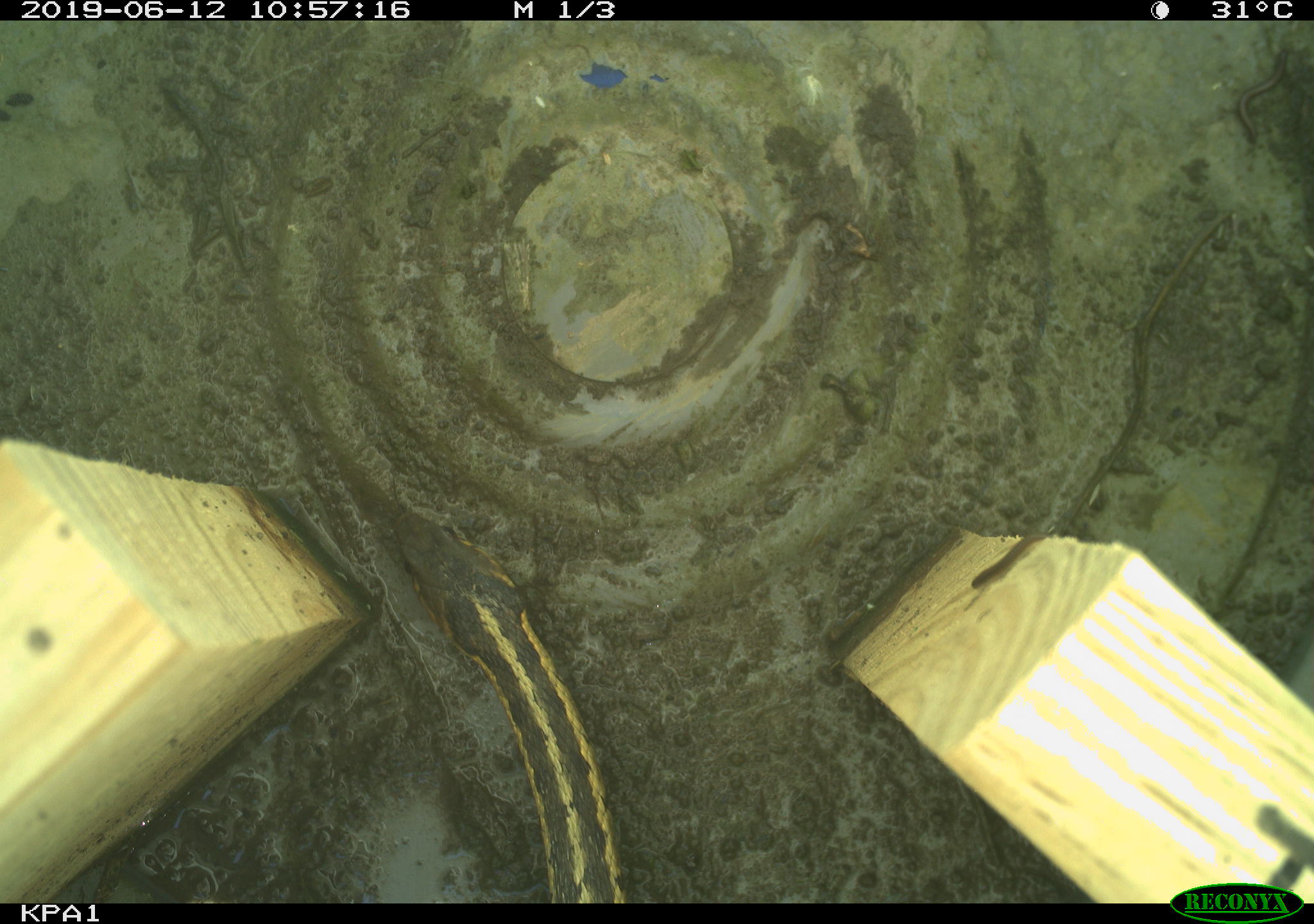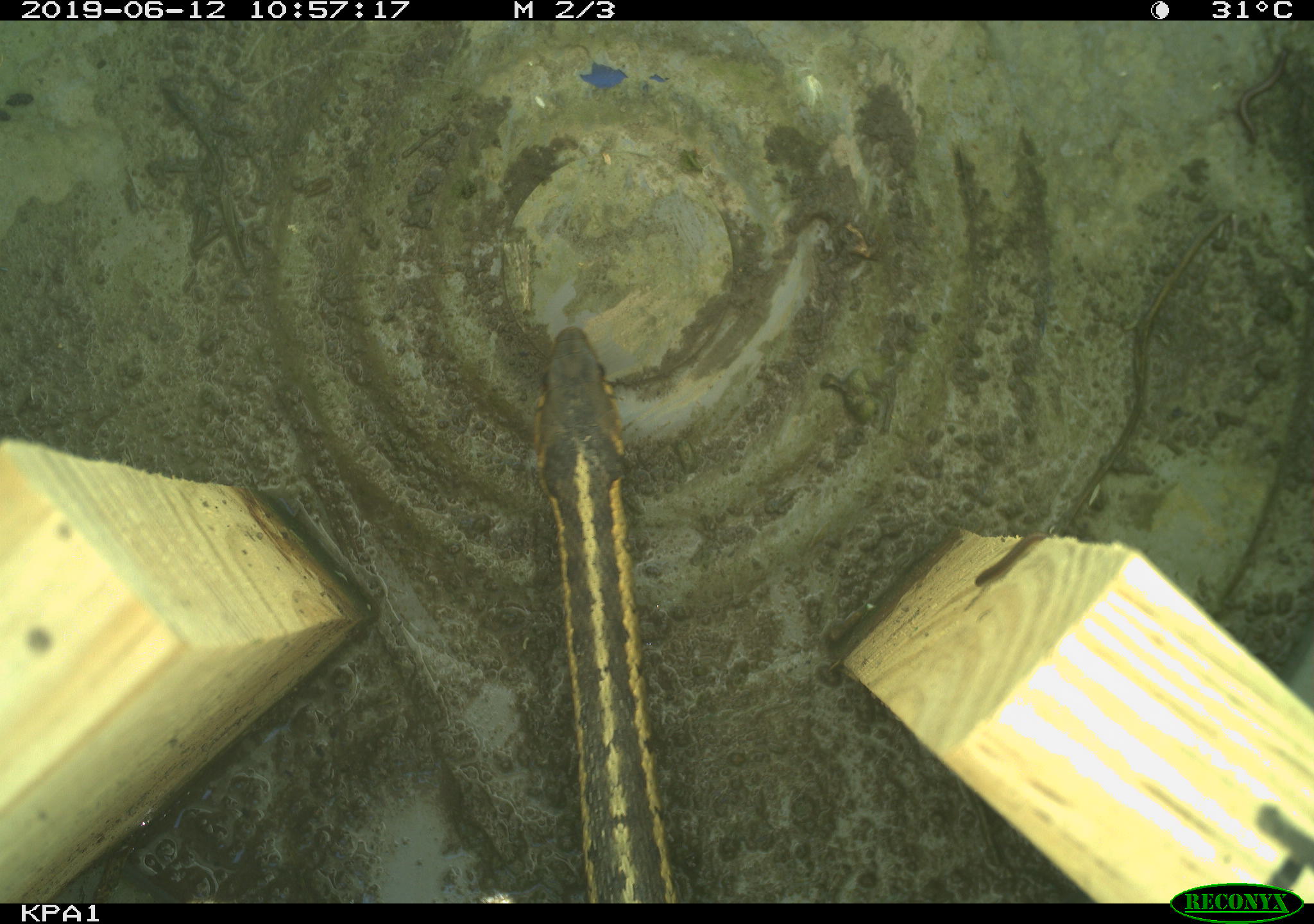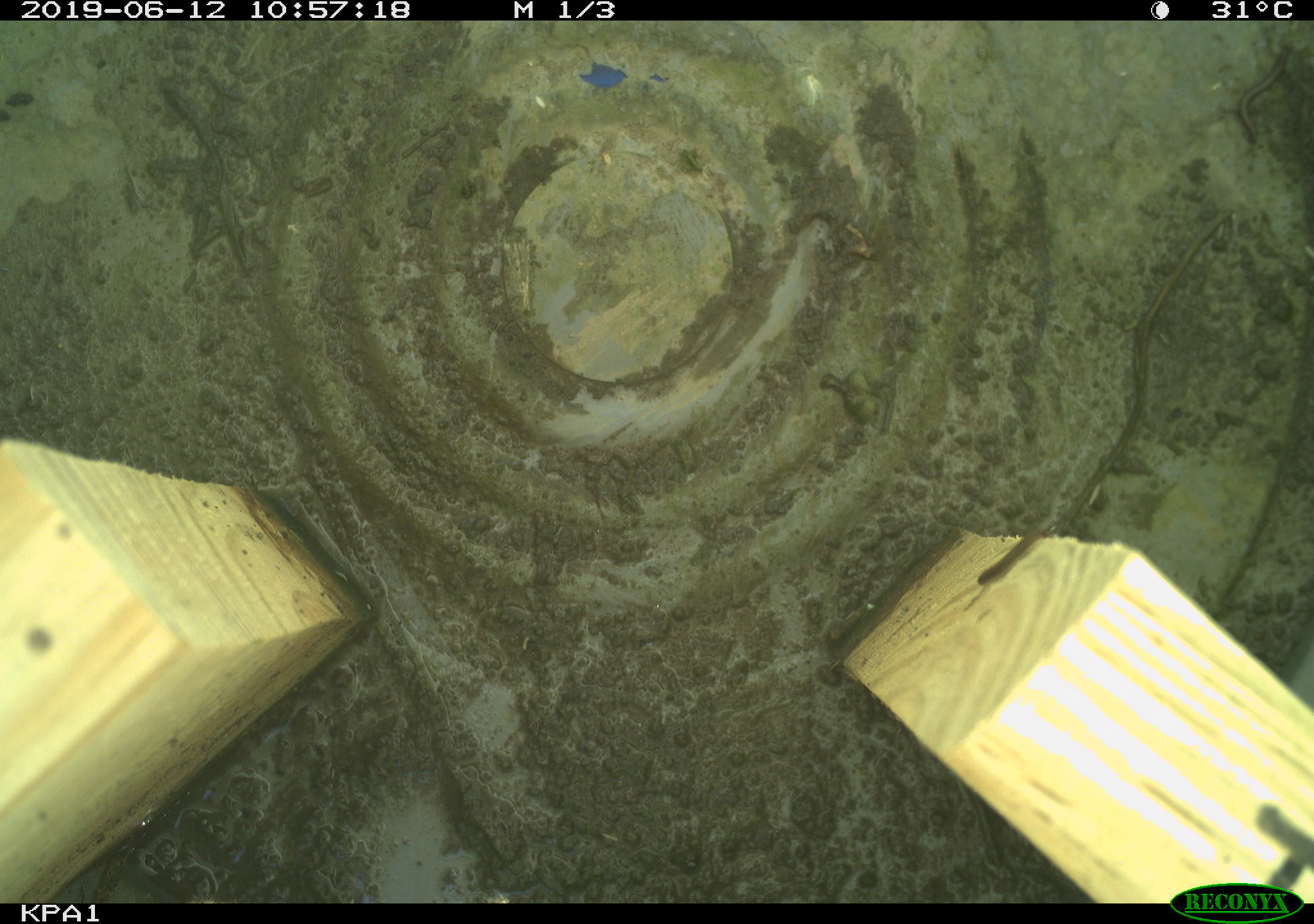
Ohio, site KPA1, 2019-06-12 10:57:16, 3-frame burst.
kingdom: Animalia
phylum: Chordata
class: Reptilia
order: Squamata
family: Colubridae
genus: Thamnophis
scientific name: Thamnophis sirtalis sirtalis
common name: eastern gartersnake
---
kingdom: Animalia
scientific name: Animalia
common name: animal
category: invertebrate